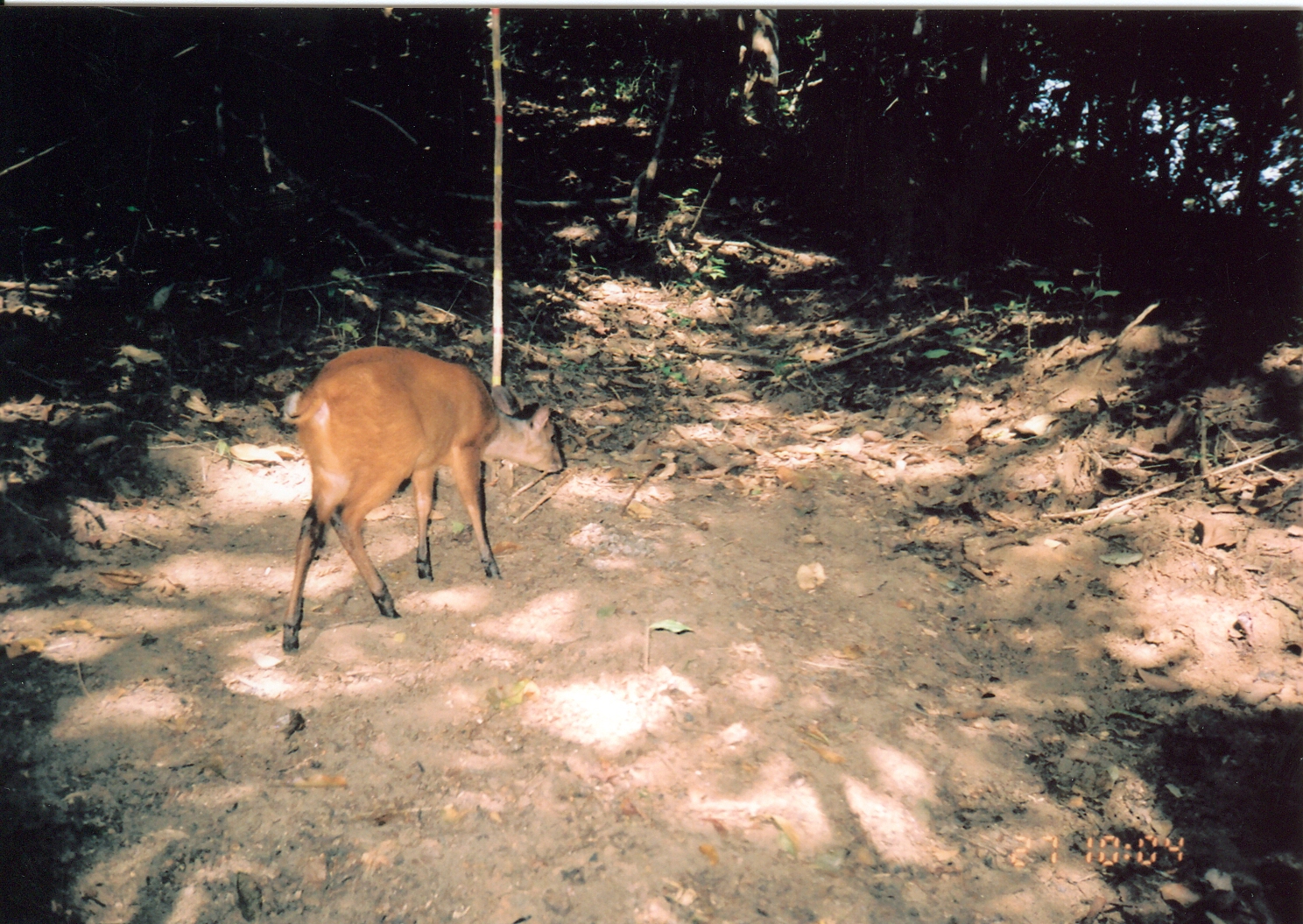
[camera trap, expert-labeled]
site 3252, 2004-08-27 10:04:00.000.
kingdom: Animalia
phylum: Chordata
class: Mammalia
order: Artiodactyla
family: Bovidae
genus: Cephalophus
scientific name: Cephalophus harveyi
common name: harvey's duiker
Cephalophus harveyi (harvey's duiker), count 1.